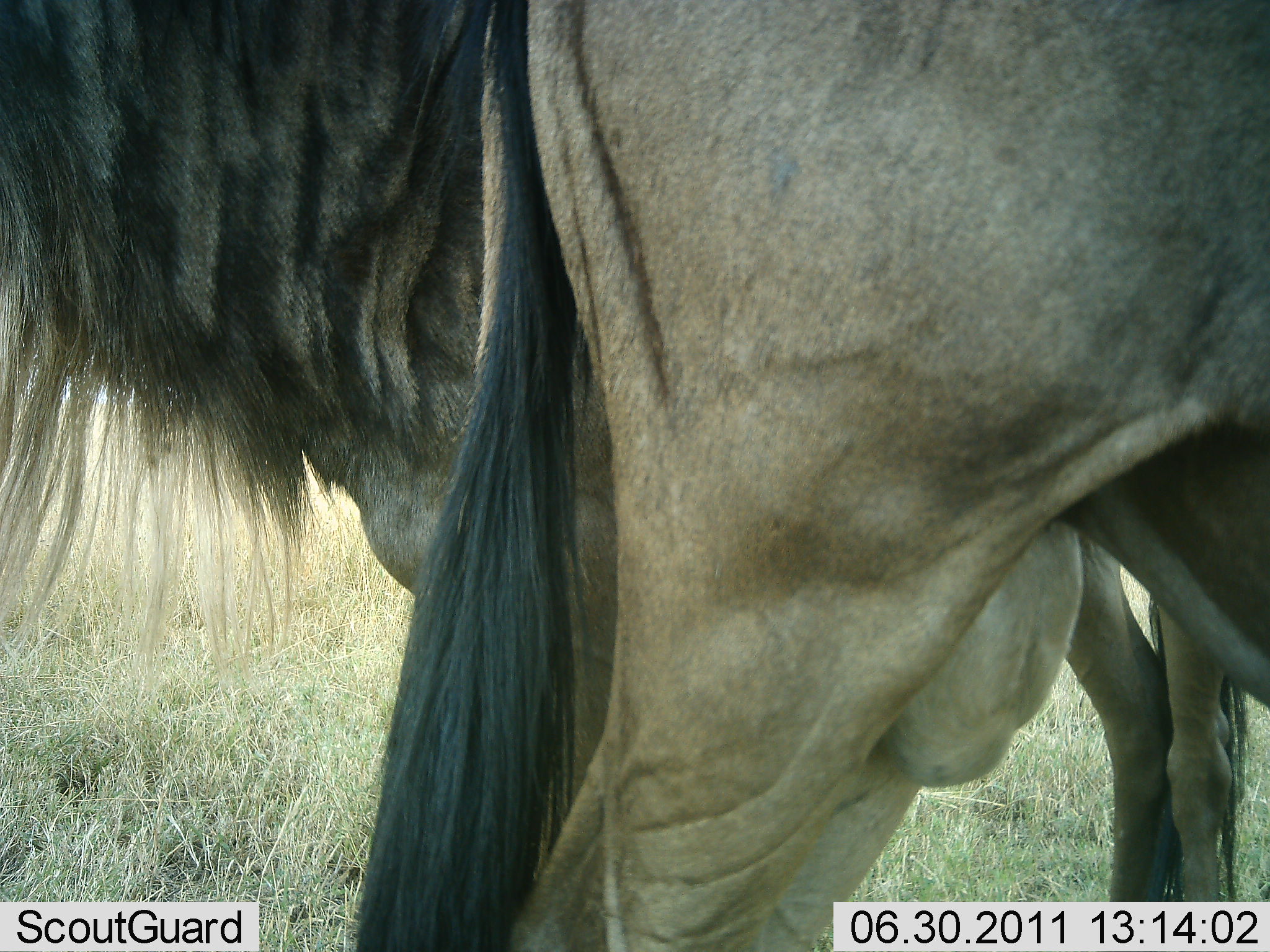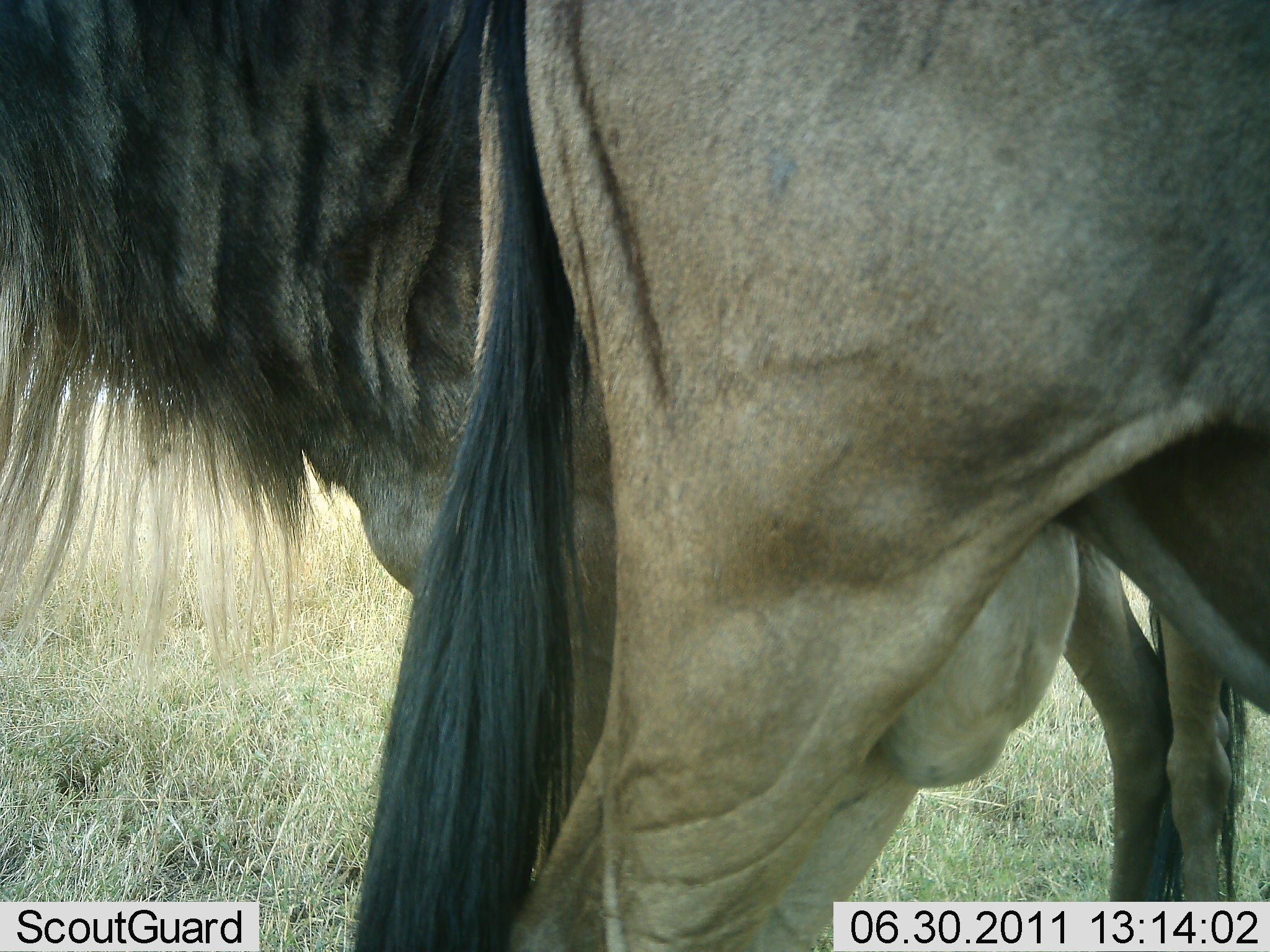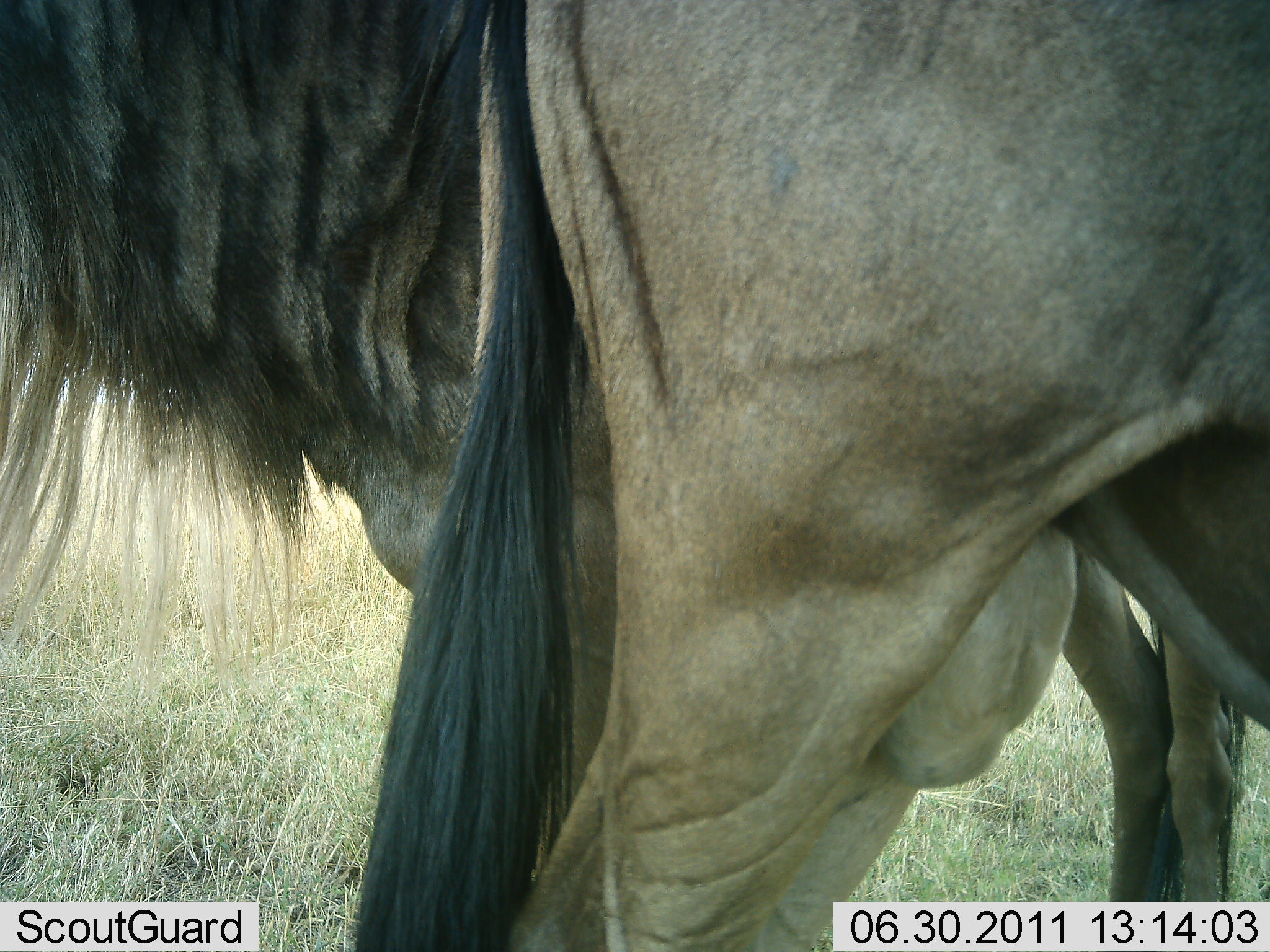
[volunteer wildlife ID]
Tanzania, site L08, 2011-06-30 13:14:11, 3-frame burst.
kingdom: Animalia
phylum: Chordata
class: Mammalia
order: Artiodactyla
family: Bovidae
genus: Connochaetes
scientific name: Connochaetes taurinus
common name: blue wildebeest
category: wildebeest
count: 2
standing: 91%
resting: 0%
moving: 9%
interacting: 0%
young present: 0%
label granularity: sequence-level